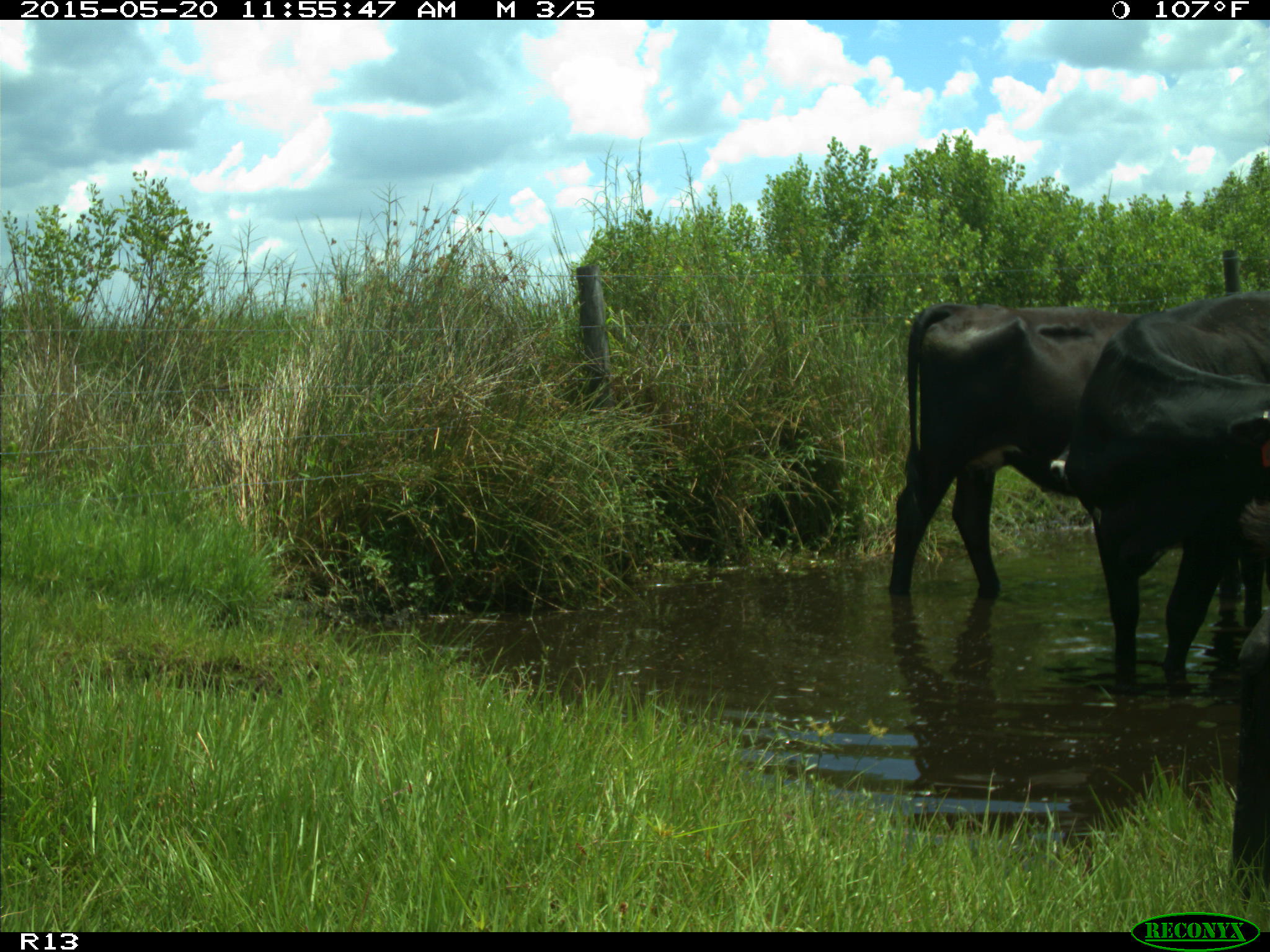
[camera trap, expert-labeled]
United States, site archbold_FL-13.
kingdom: Animalia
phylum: Chordata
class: Mammalia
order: Artiodactyla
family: Bovidae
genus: Bos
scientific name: Bos taurus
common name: domestic cow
Bos taurus (domestic cow).